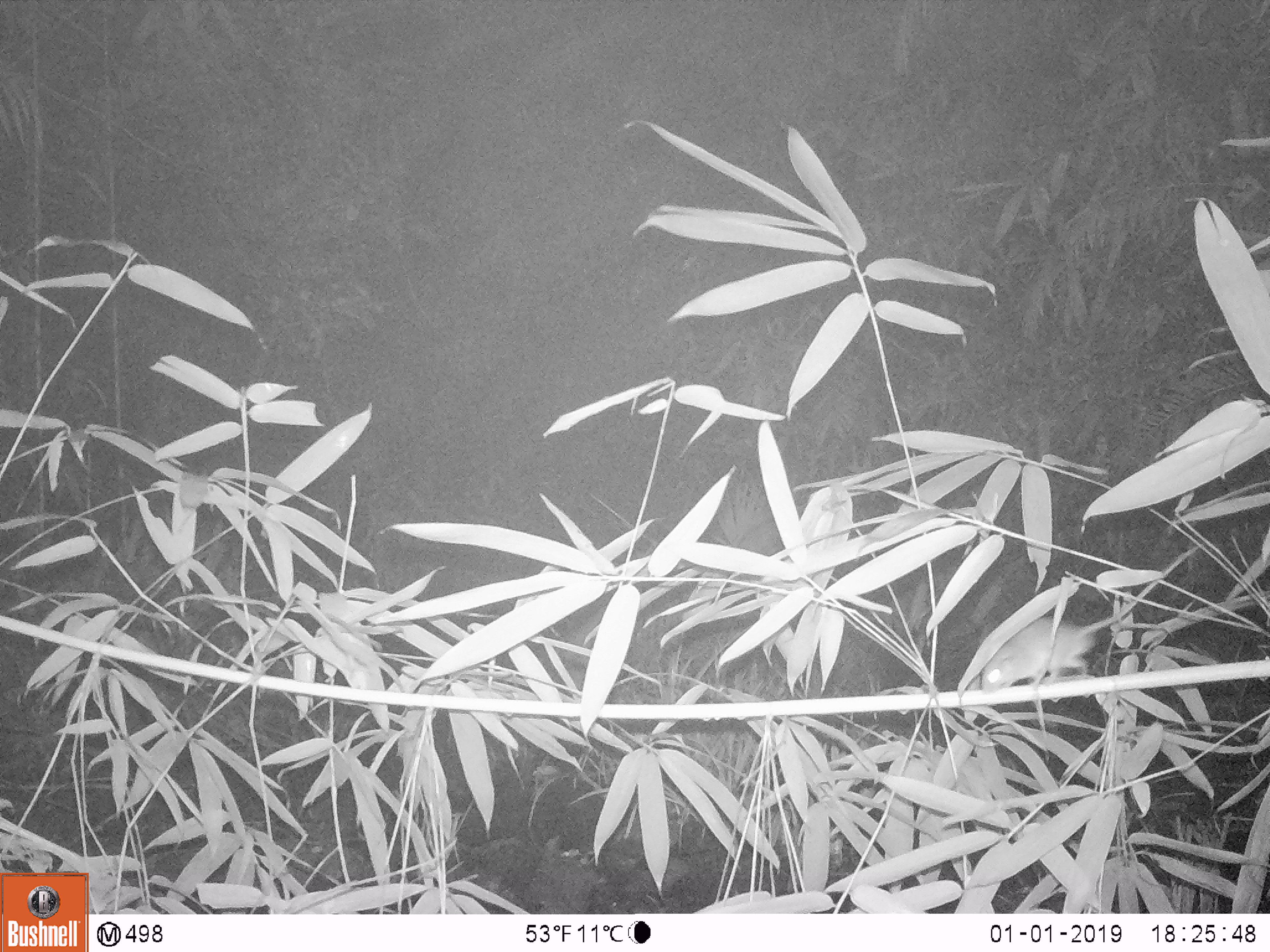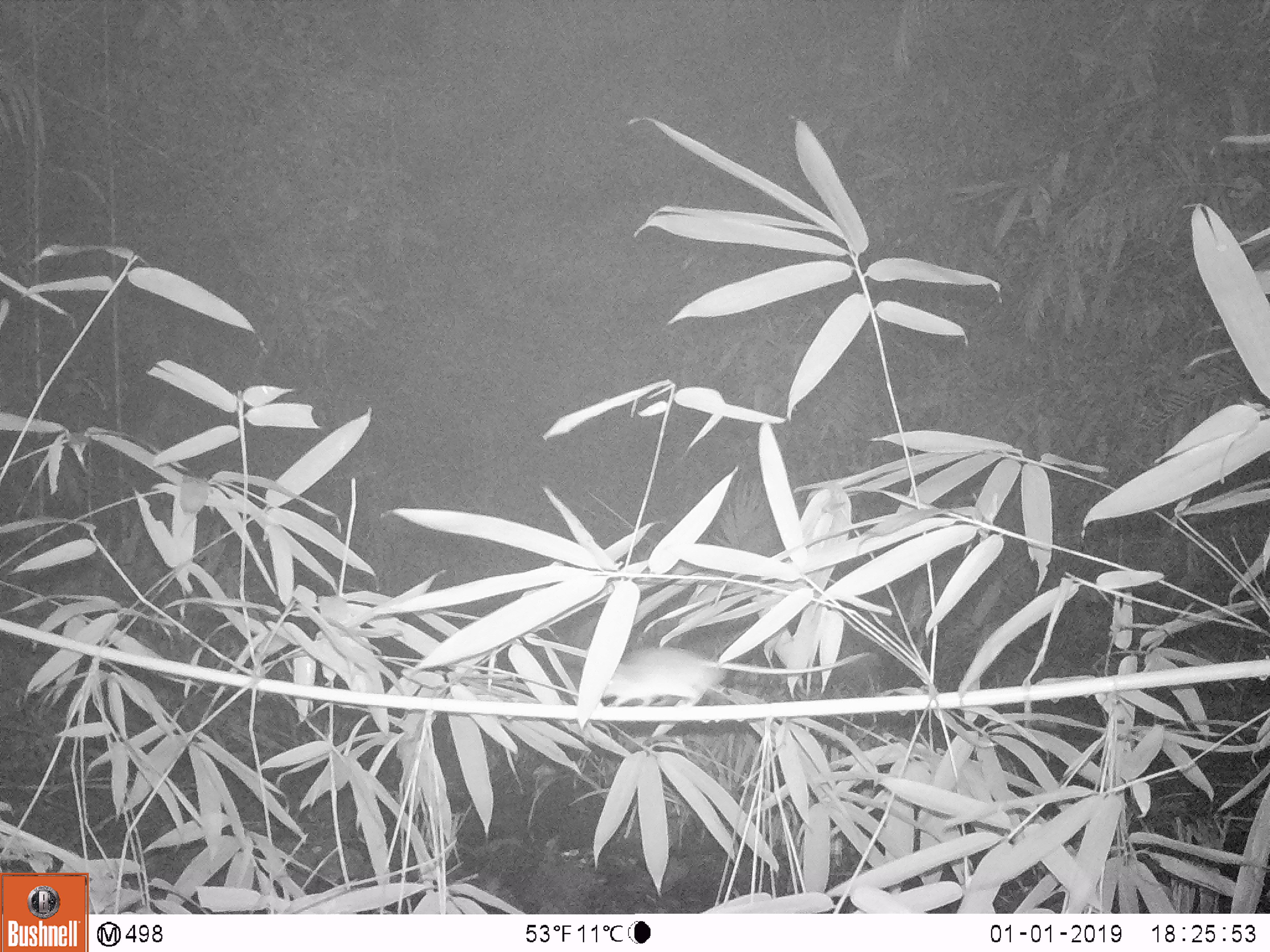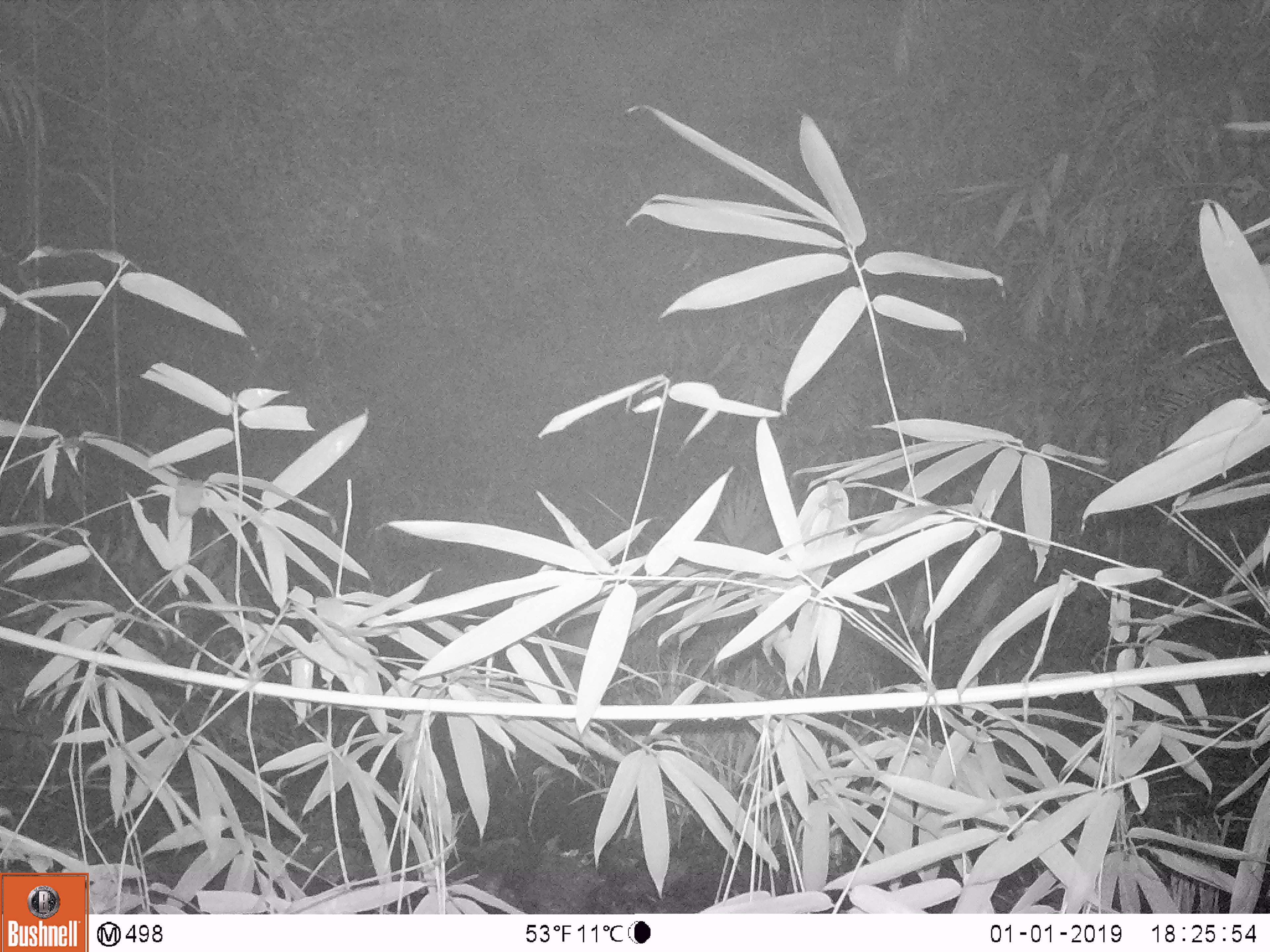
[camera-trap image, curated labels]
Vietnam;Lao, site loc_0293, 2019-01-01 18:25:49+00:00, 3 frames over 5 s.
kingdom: Animalia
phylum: Chordata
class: Mammalia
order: Rodentia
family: Muridae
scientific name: Muridae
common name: old-world mice and rats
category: unidentified murid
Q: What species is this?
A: Unidentified murid (old-world mice and rats) (Muridae).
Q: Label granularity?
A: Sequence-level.